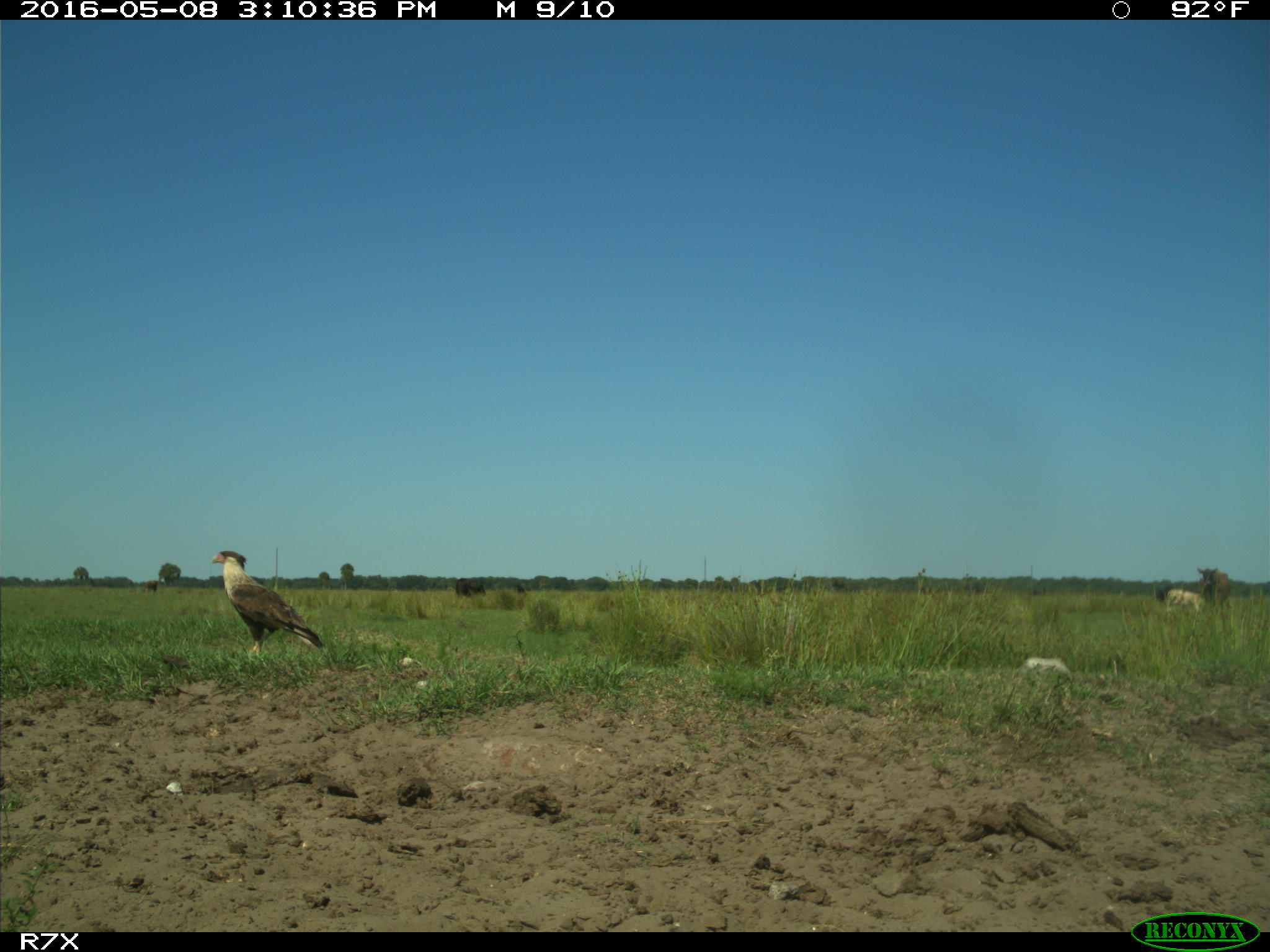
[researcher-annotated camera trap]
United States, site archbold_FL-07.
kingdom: Animalia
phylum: Chordata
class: Mammalia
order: Artiodactyla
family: Bovidae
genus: Bos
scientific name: Bos taurus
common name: domestic cow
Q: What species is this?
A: Bos taurus (domestic cow).